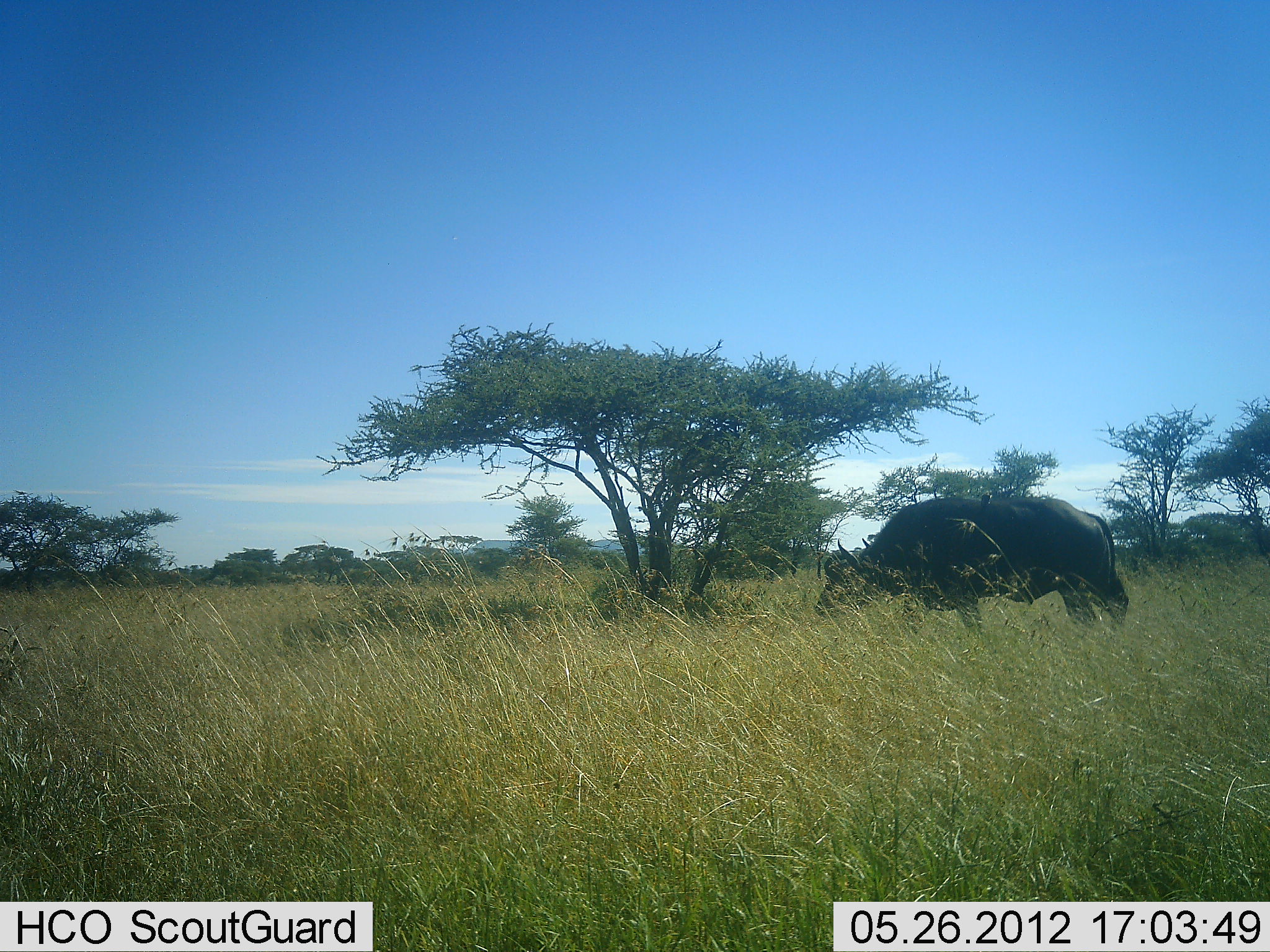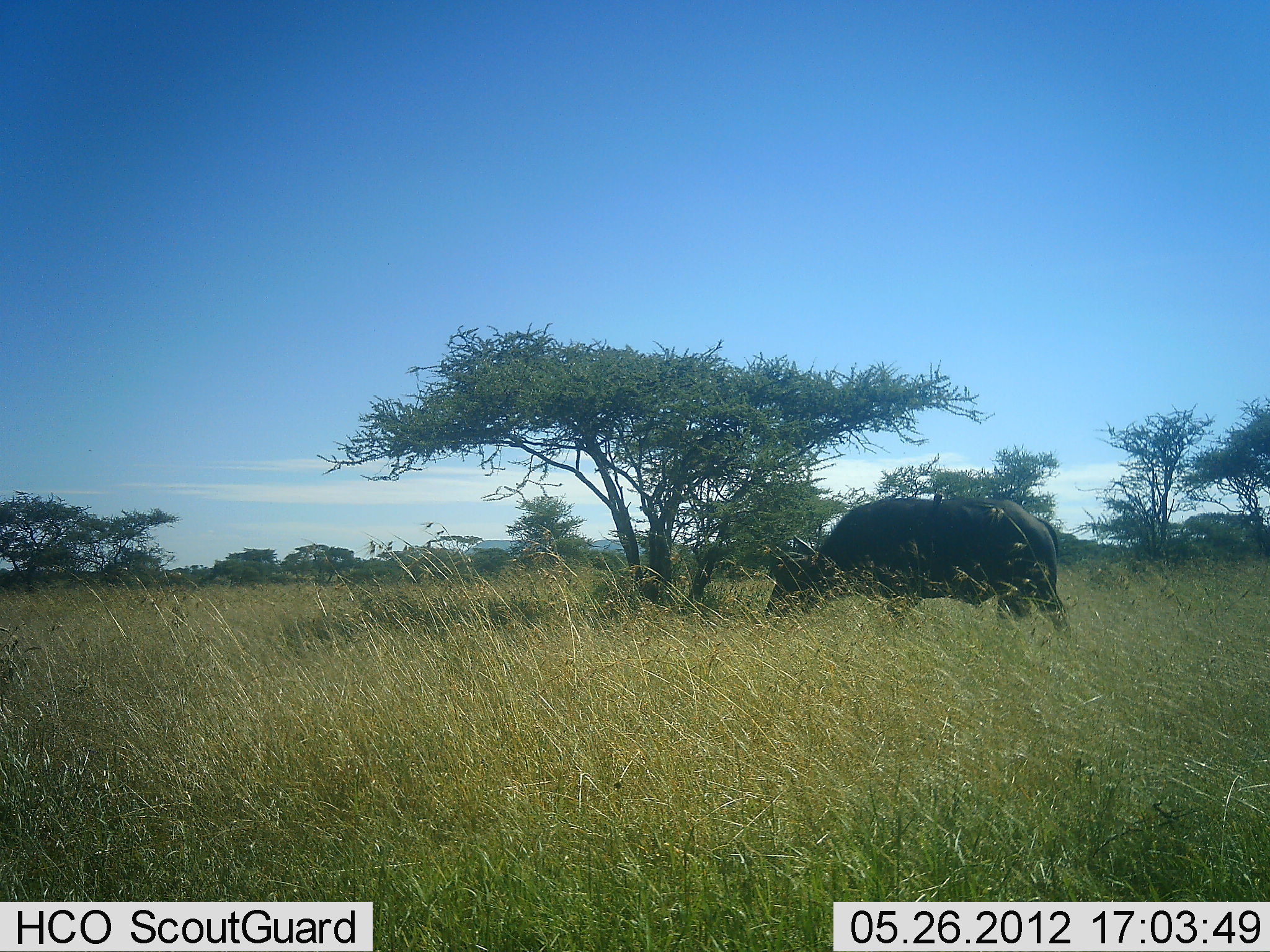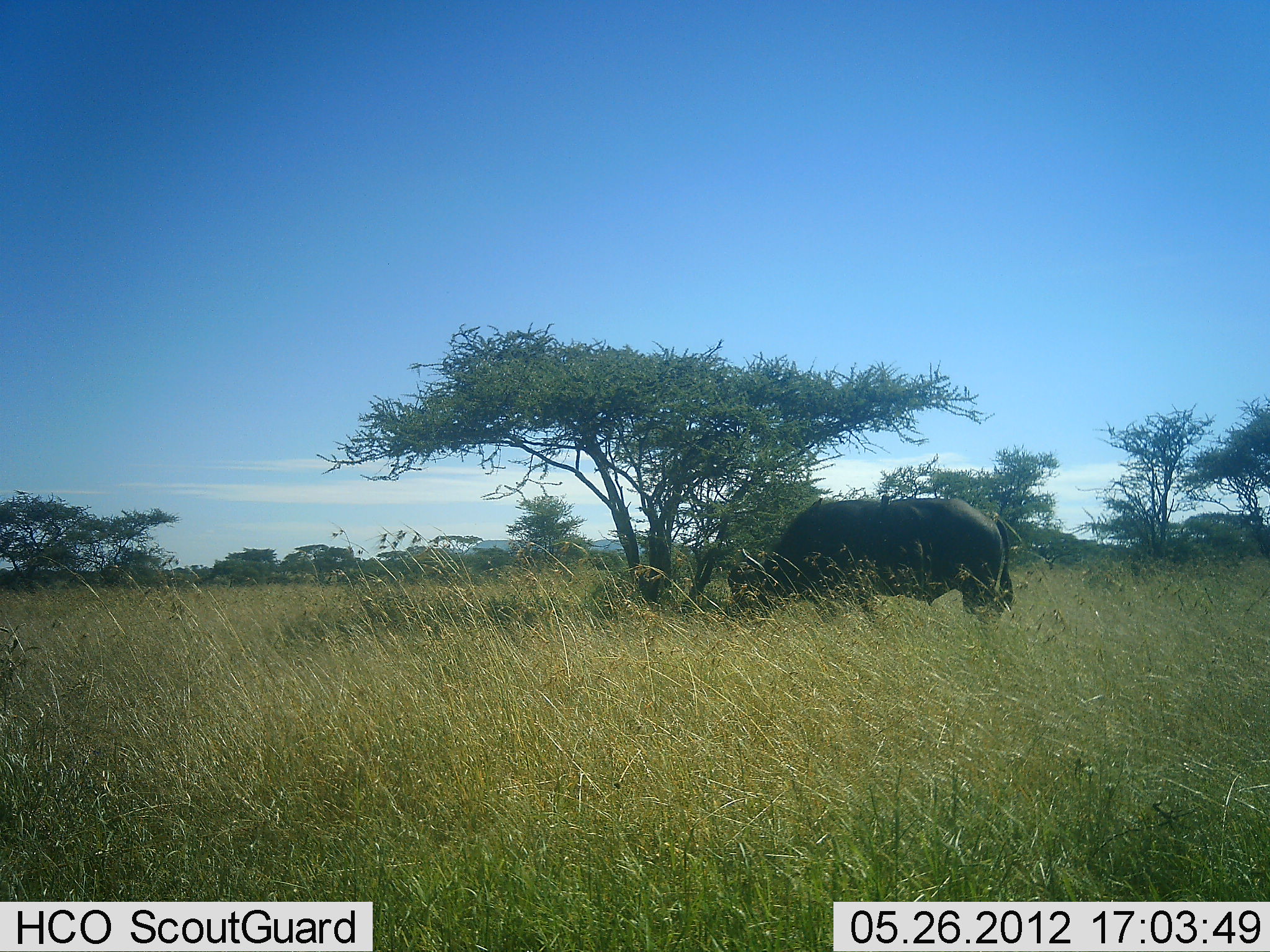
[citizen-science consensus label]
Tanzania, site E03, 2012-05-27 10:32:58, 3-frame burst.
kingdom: Animalia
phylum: Chordata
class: Mammalia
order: Artiodactyla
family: Bovidae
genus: Syncerus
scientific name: Syncerus caffer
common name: cape buffalo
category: buffalo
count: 1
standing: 18%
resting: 0%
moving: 55%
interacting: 0%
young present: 0%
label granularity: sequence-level